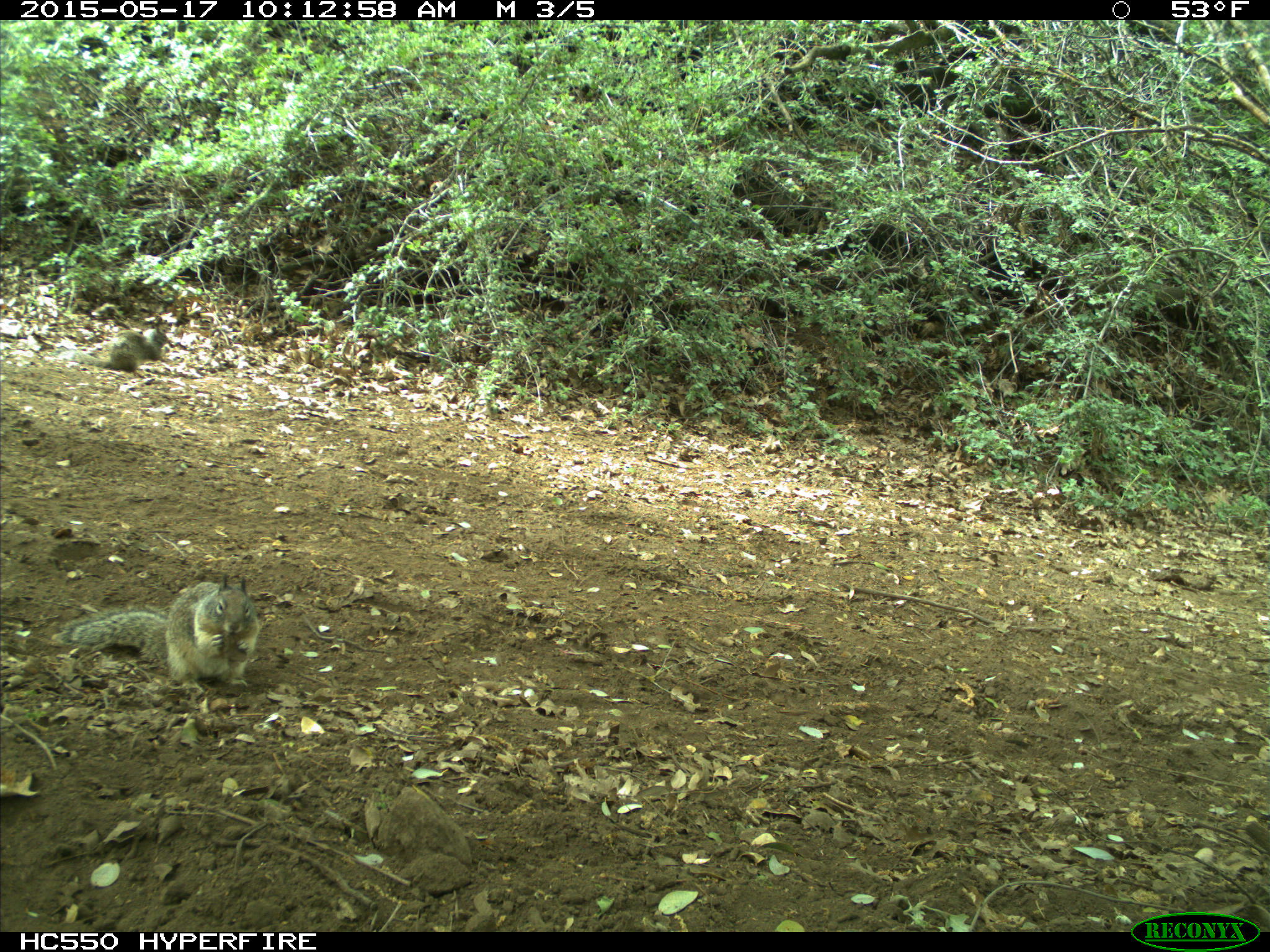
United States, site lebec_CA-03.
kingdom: Animalia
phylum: Chordata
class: Mammalia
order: Rodentia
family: Sciuridae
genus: Otospermophilus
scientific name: Otospermophilus beecheyi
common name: california ground squirrel